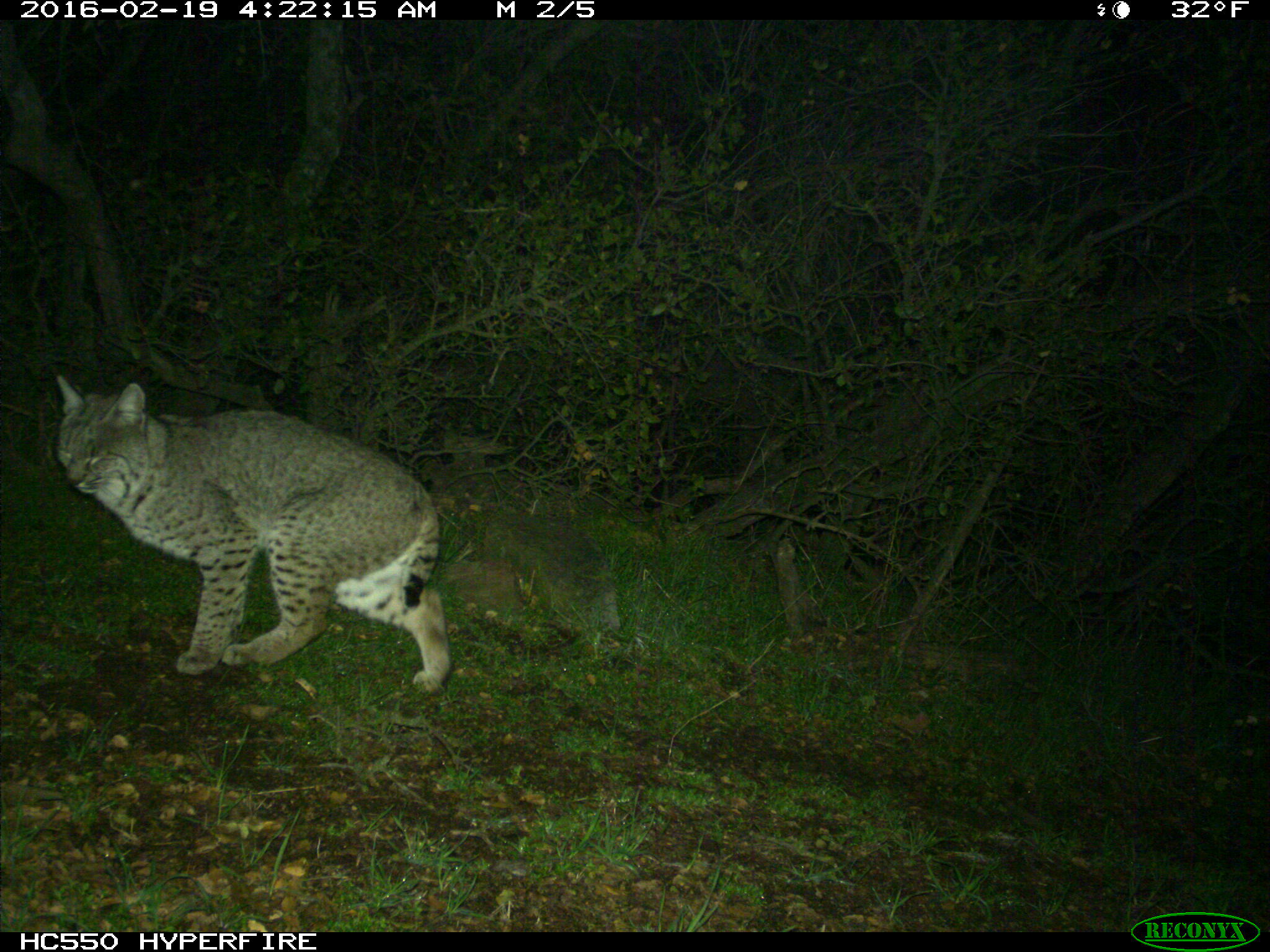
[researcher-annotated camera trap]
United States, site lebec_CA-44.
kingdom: Animalia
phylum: Chordata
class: Mammalia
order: Carnivora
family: Felidae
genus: Lynx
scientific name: Lynx rufus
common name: bobcat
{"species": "Lynx rufus (bobcat)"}